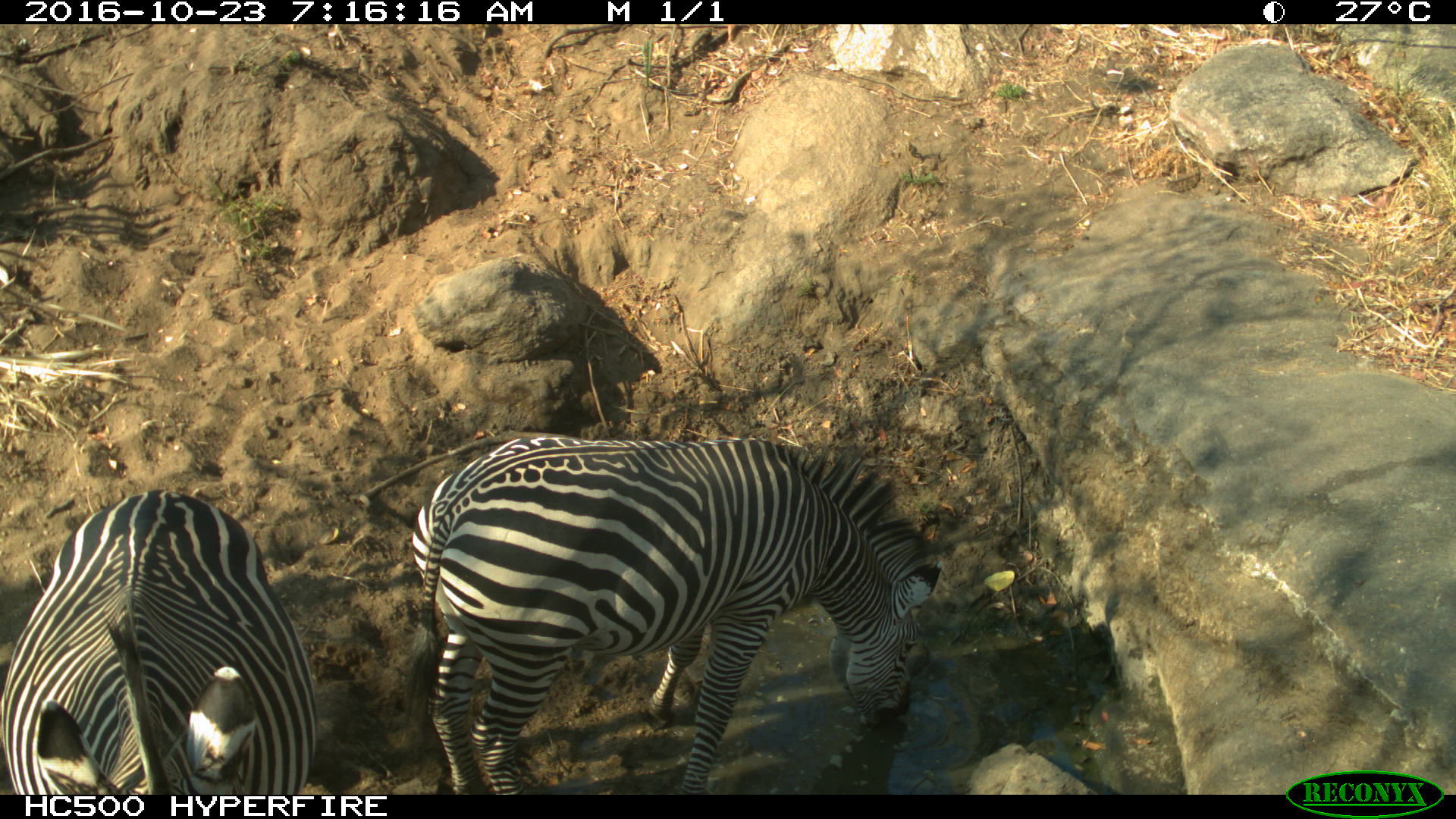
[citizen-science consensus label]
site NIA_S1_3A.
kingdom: Animalia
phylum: Chordata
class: Mammalia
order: Perissodactyla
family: Equidae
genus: Equus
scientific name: Equus quagga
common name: plains zebra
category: zebraplains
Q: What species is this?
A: Zebraplains (plains zebra) (Equus quagga).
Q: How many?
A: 2.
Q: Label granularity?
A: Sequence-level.